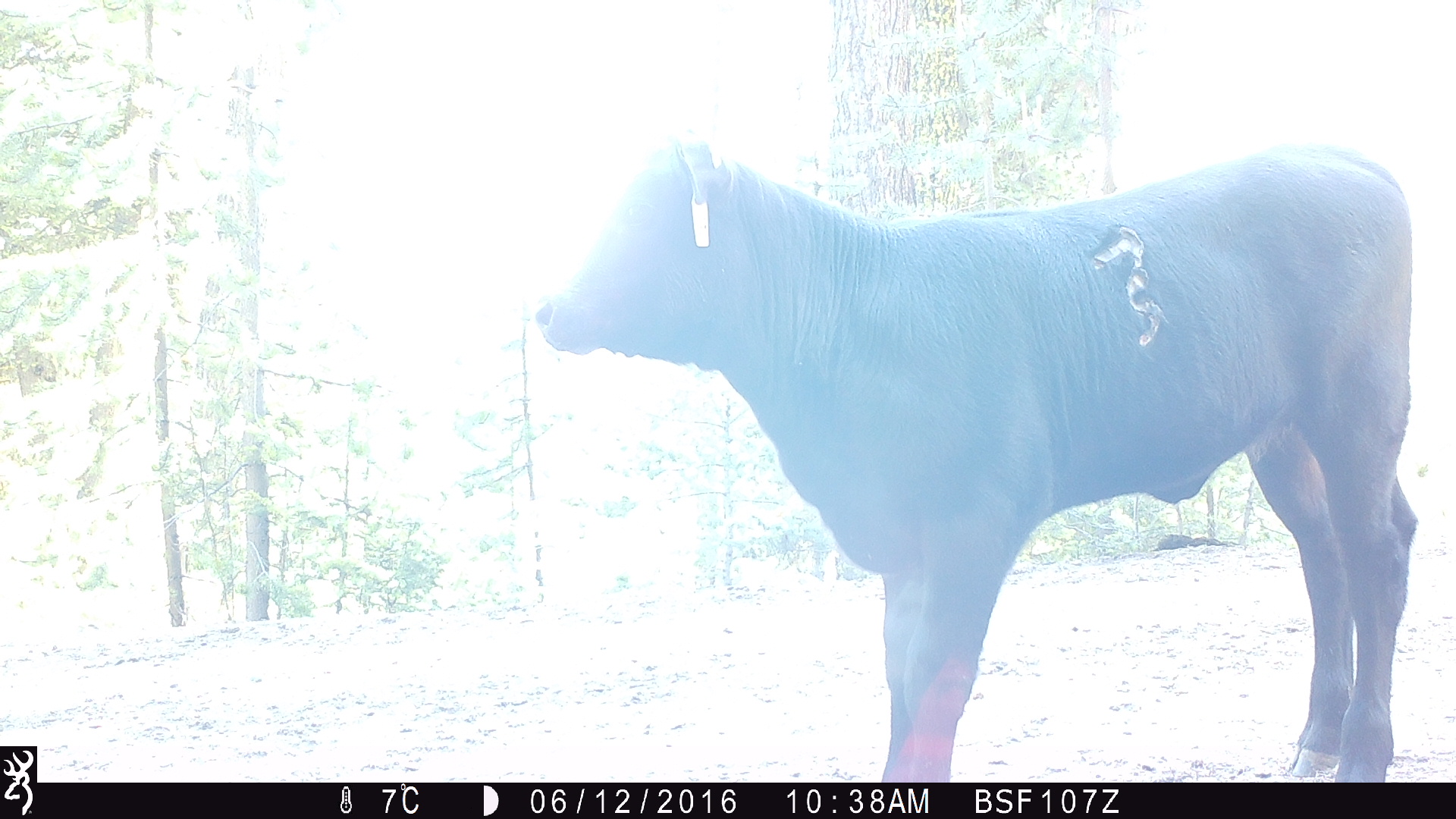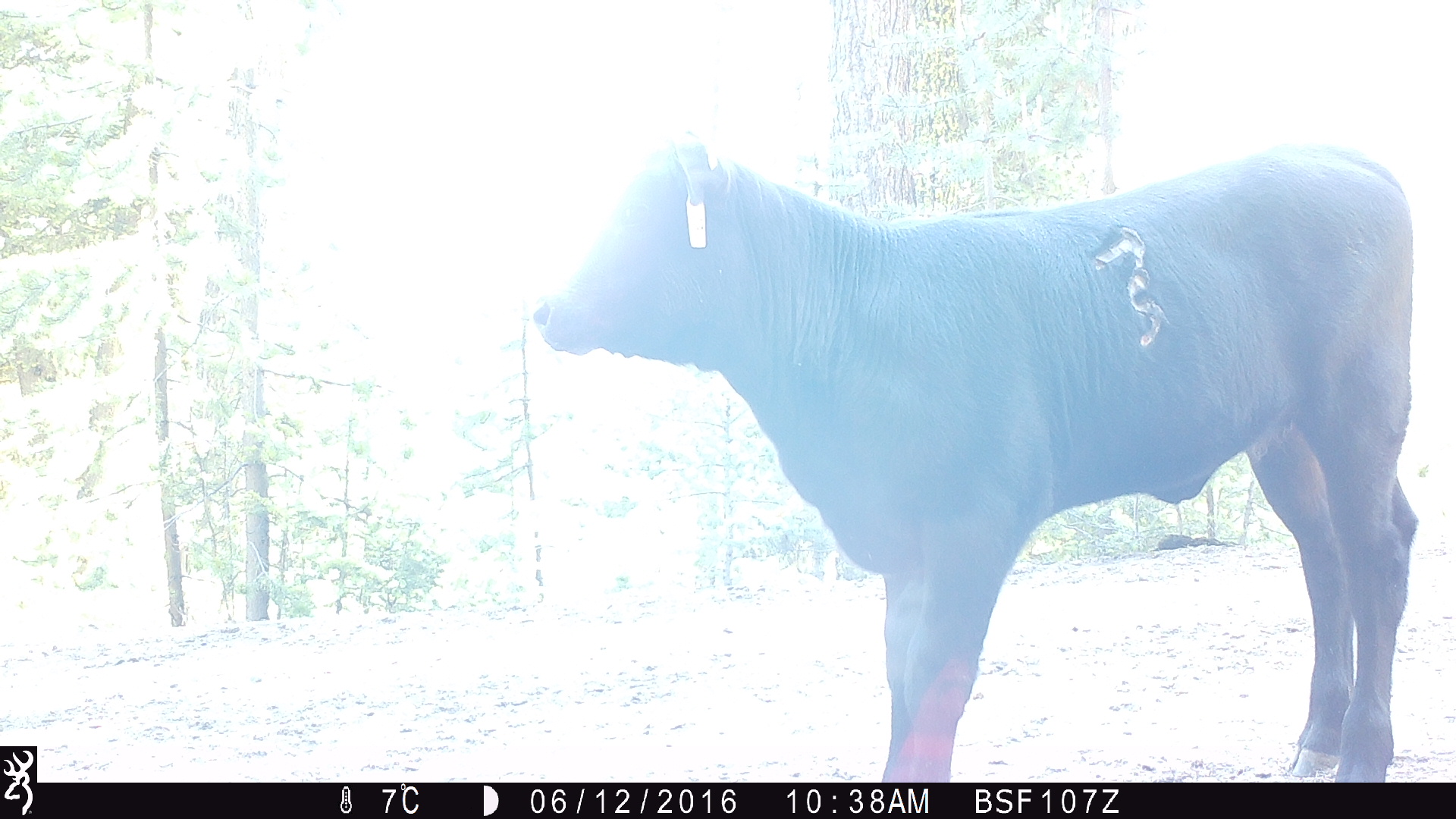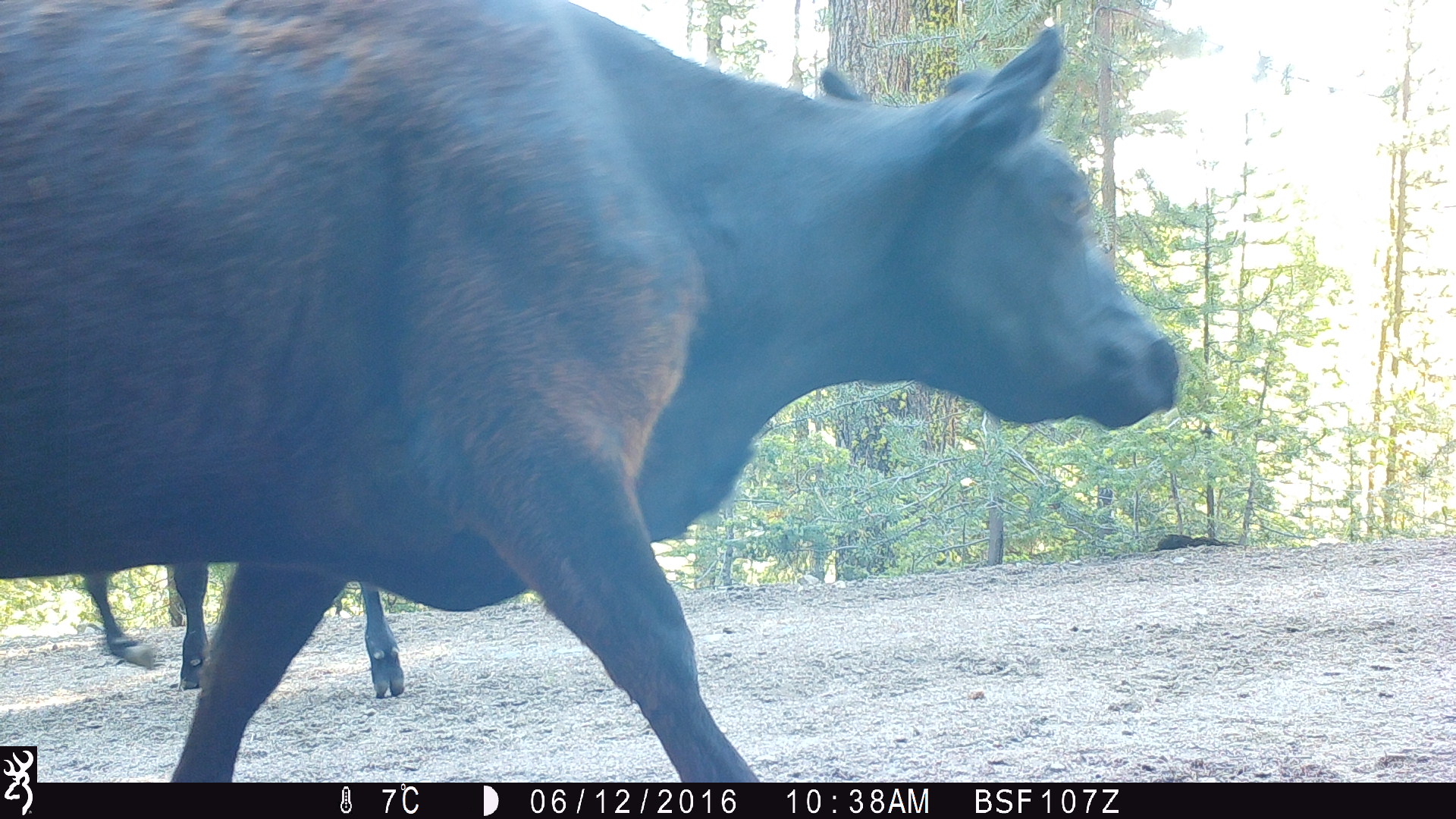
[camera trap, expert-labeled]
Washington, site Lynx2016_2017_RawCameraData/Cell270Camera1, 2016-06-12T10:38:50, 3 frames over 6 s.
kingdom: Animalia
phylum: Chordata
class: Mammalia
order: Artiodactyla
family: Bovidae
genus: Bos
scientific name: Bos taurus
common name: domestic cattle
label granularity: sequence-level